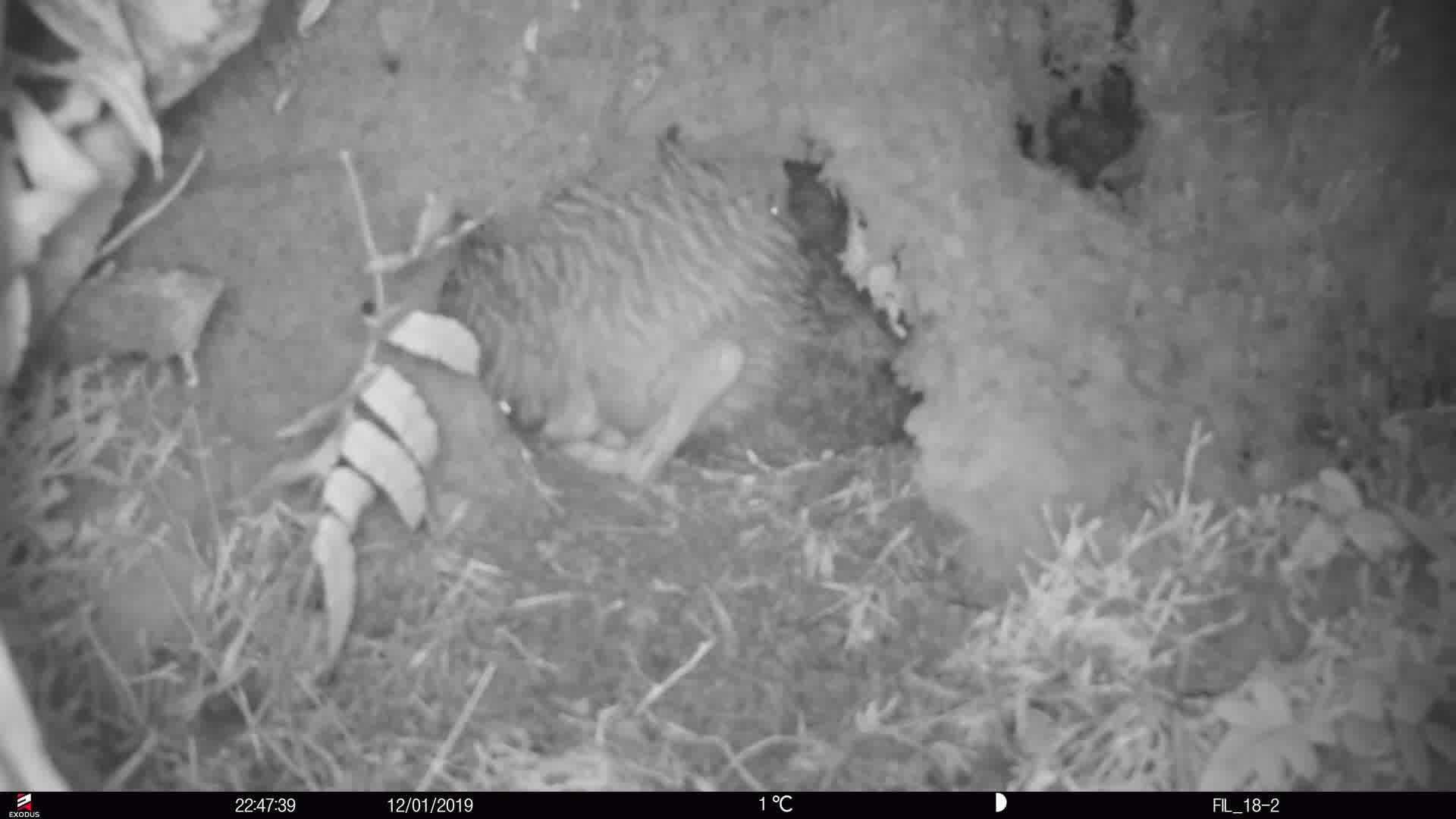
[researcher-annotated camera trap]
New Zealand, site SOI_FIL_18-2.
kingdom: Animalia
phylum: Chordata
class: Aves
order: Apterygiformes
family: Apterygidae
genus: Apteryx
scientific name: Apteryx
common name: kiwi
Kiwi (Apteryx).